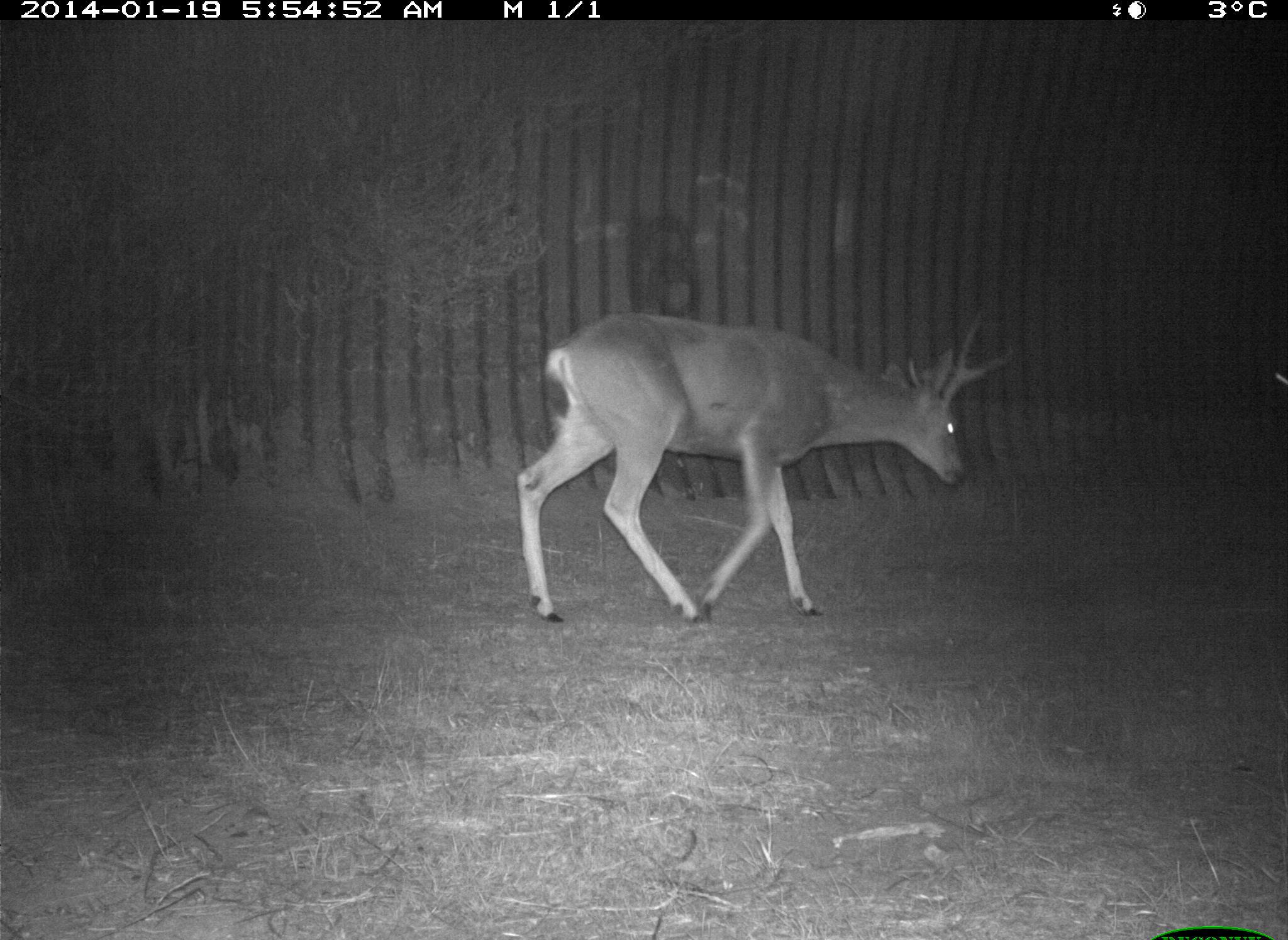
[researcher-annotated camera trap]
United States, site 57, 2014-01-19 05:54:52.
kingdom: Animalia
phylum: Chordata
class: Mammalia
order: Artiodactyla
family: Cervidae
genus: Odocoileus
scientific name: Odocoileus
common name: deer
Deer (Odocoileus).